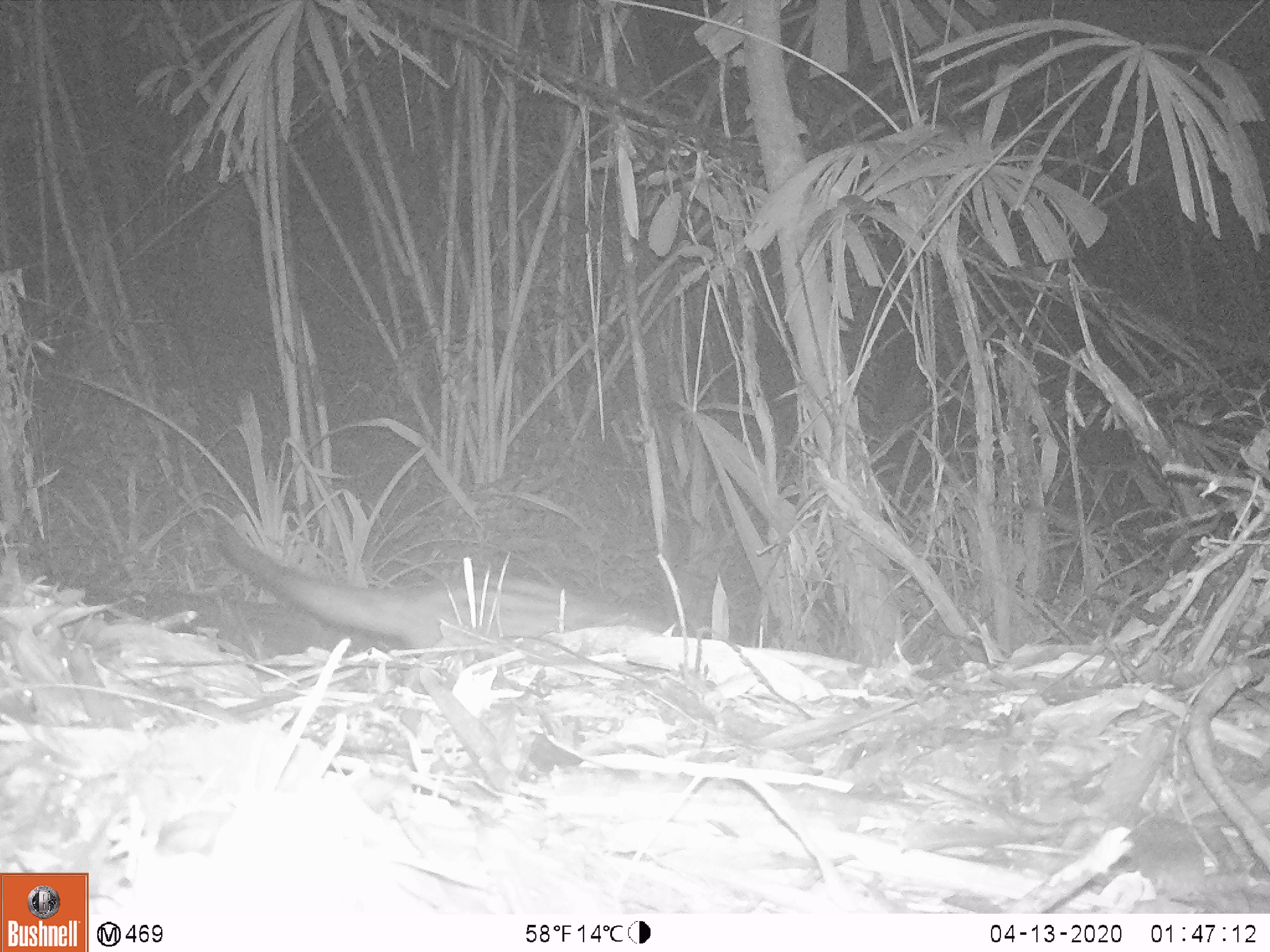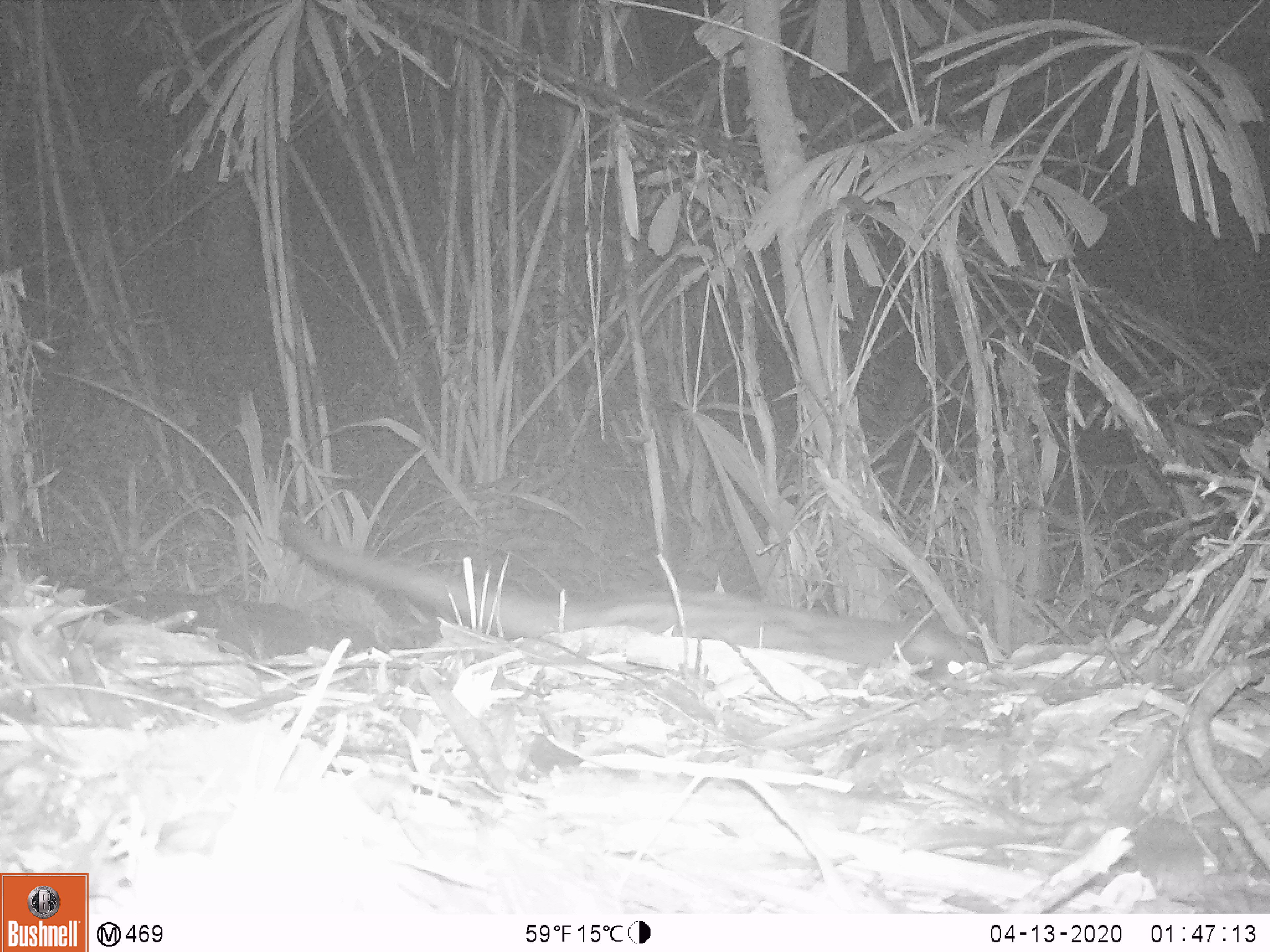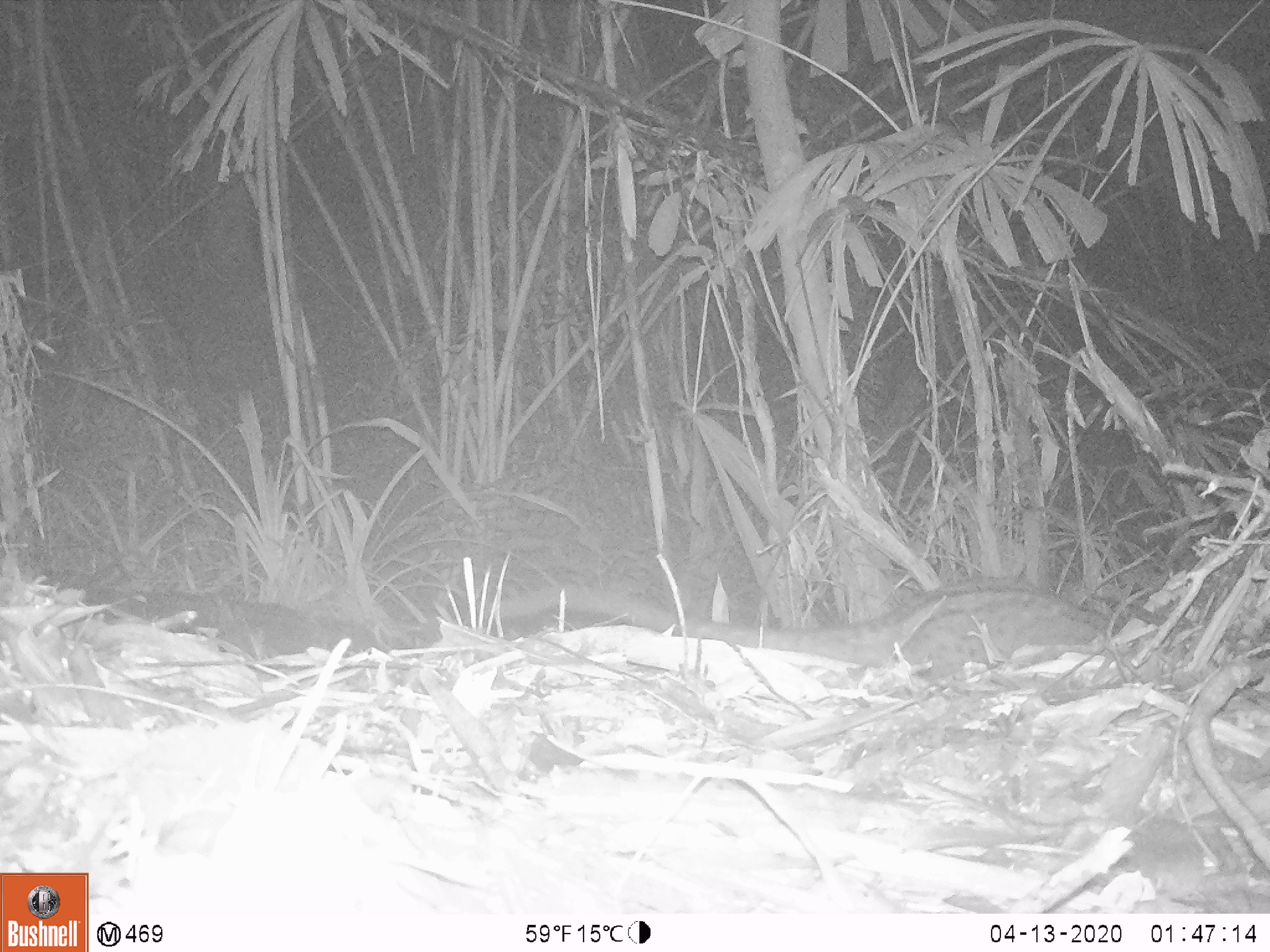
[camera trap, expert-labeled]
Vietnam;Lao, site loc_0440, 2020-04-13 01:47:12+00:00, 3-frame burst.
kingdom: Animalia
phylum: Chordata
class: Mammalia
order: Carnivora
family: Viverridae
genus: Paradoxurus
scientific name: Paradoxurus hermaphroditus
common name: common palm civet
Common palm civet (Paradoxurus hermaphroditus). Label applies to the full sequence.